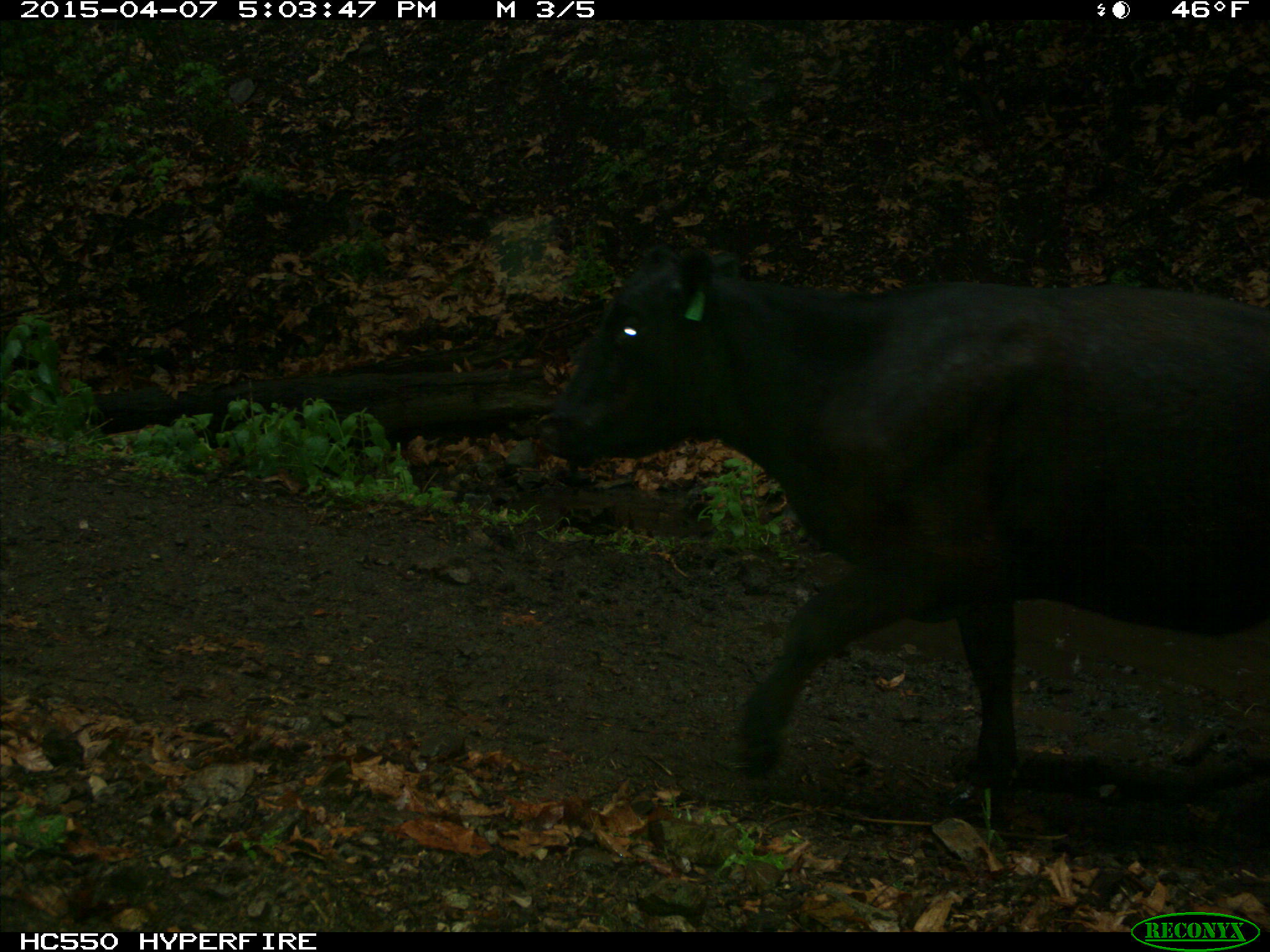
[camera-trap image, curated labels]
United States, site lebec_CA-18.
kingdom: Animalia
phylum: Chordata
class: Mammalia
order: Artiodactyla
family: Bovidae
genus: Bos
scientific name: Bos taurus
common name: domestic cow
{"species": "Bos taurus (domestic cow)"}